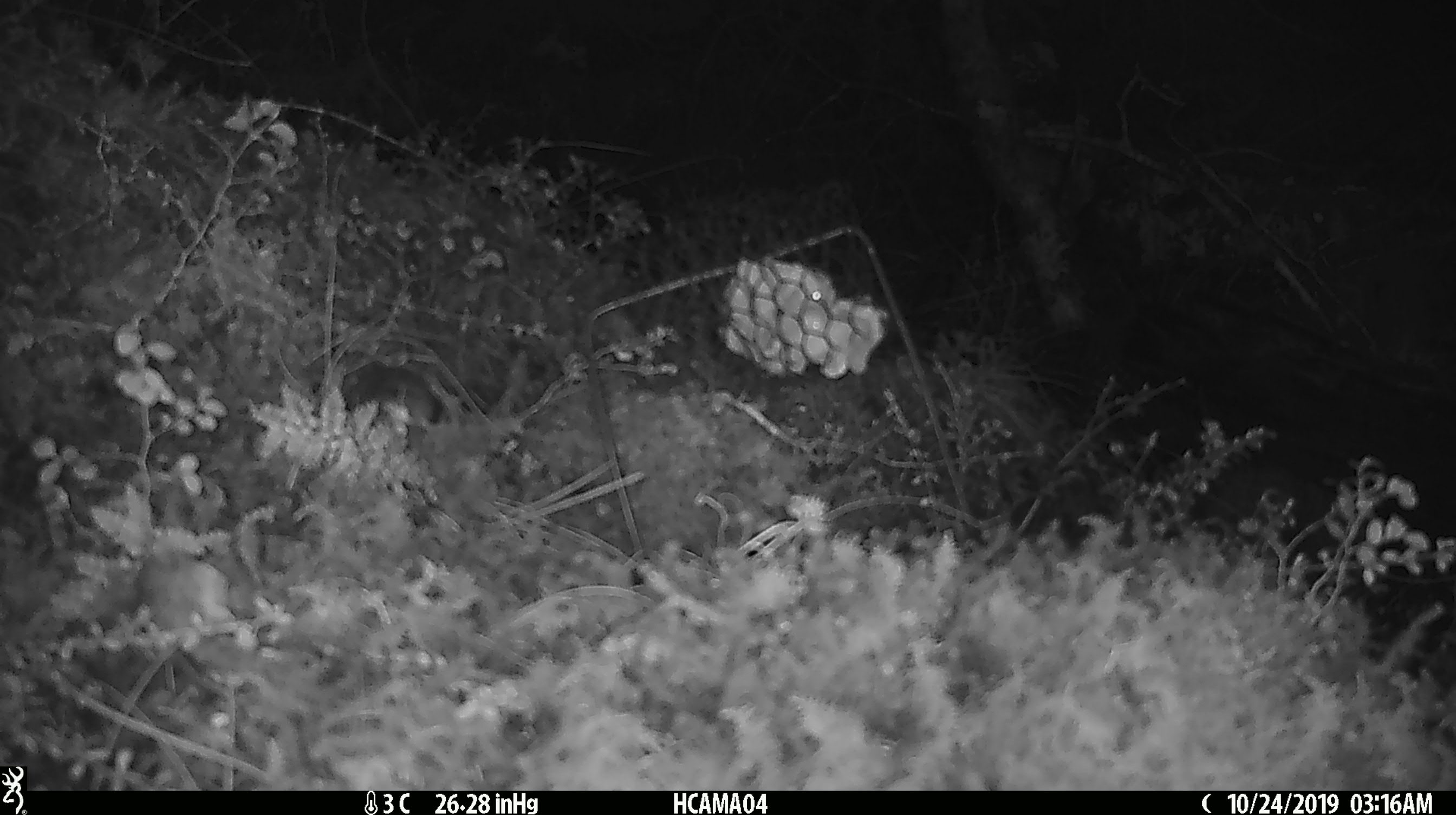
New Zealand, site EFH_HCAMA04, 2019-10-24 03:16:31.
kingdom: Animalia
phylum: Chordata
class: Mammalia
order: Rodentia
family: Muridae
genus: Mus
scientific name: Mus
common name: mouse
Mouse (Mus).